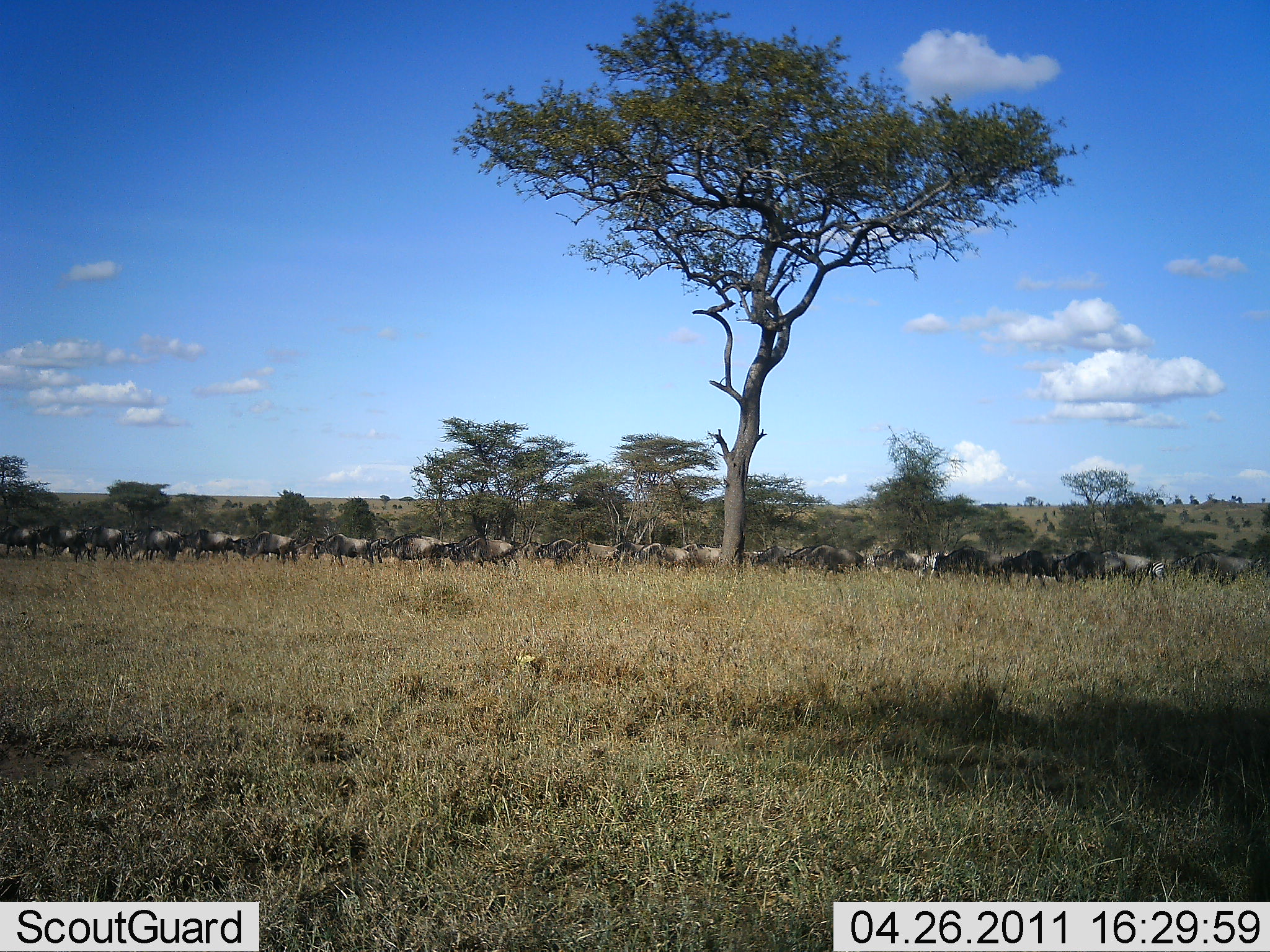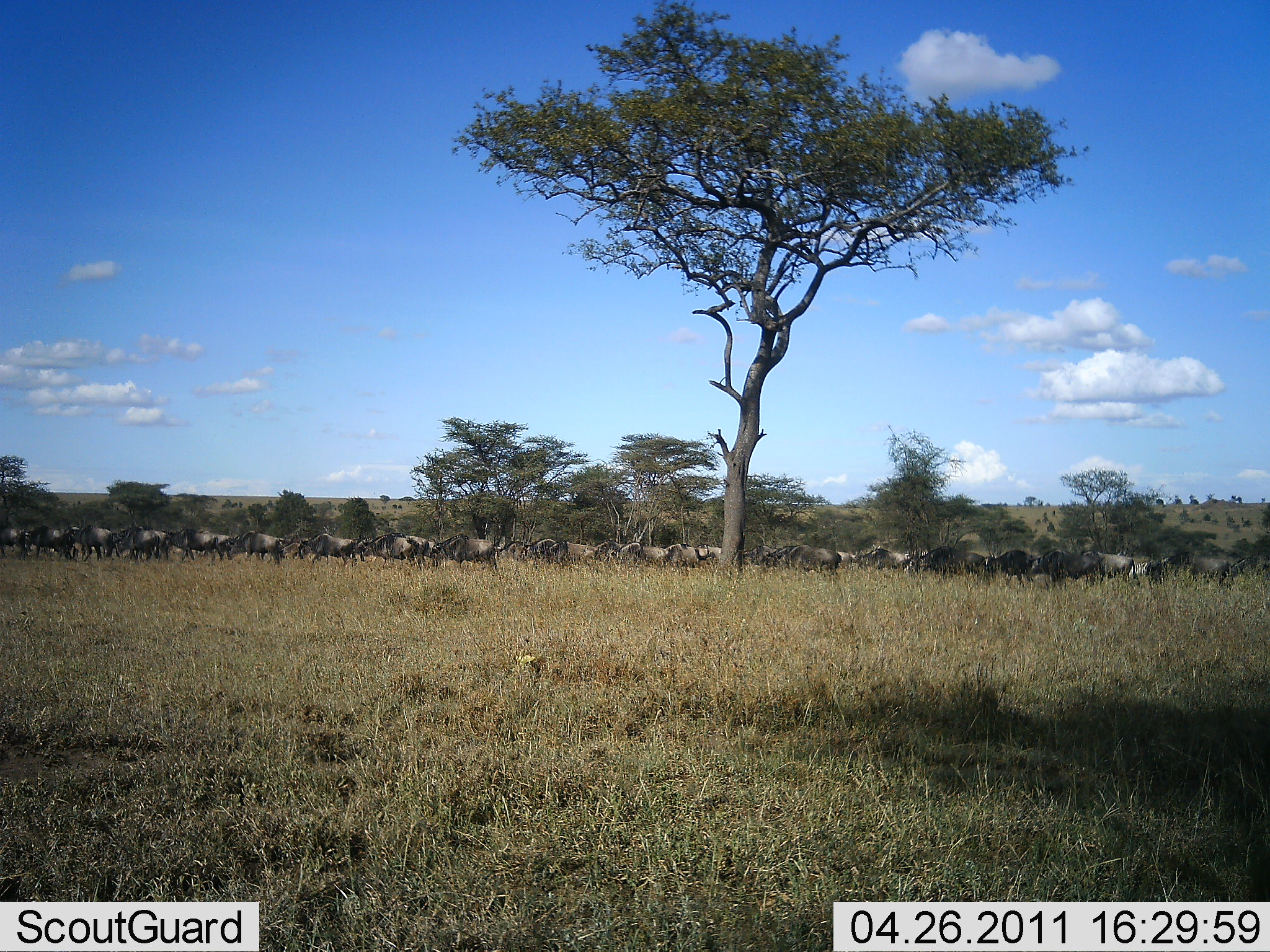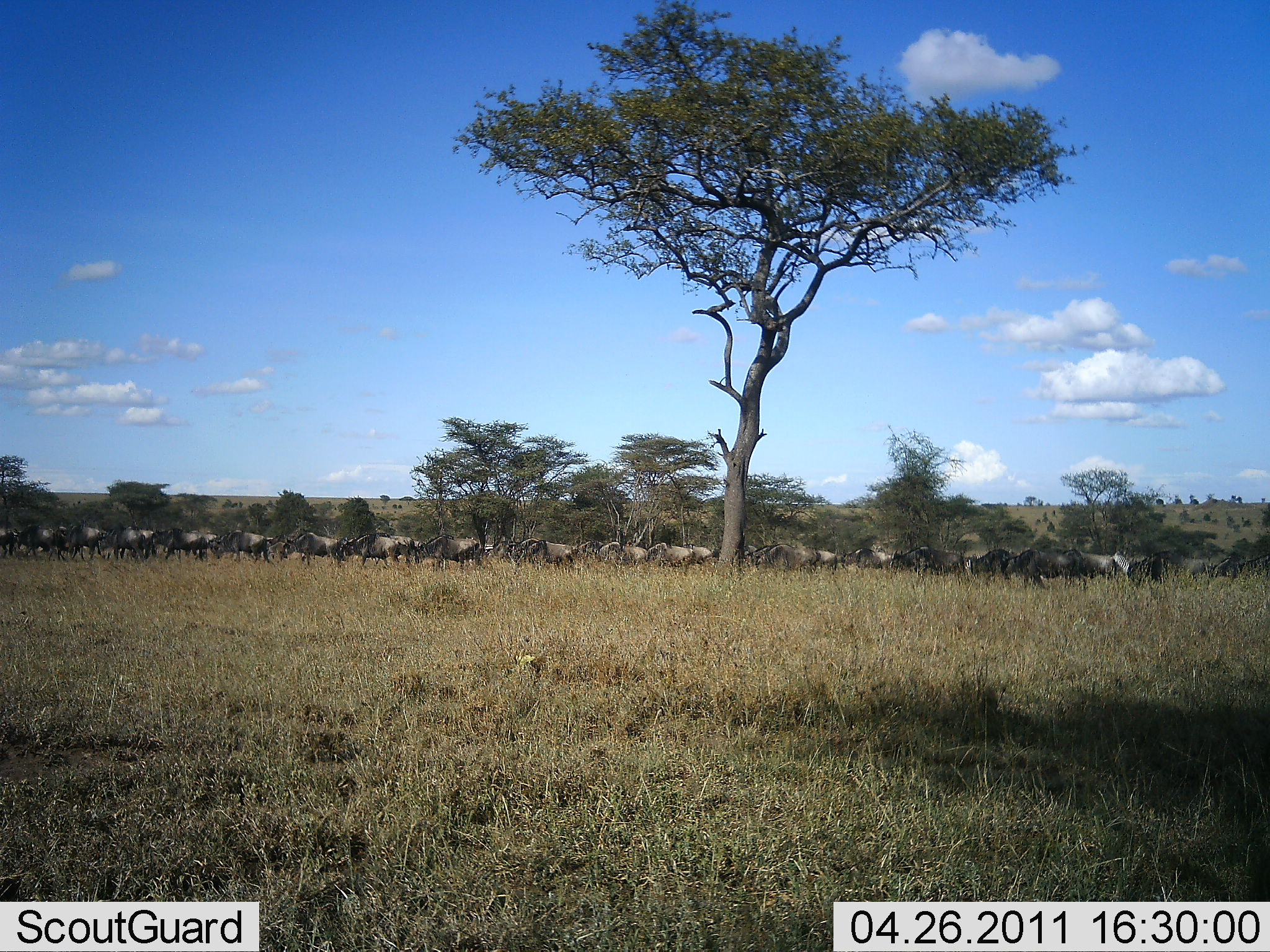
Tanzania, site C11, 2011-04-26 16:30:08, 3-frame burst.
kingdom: Animalia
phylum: Chordata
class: Mammalia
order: Artiodactyla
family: Bovidae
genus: Connochaetes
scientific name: Connochaetes taurinus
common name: blue wildebeest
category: wildebeest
Wildebeest (blue wildebeest) (Connochaetes taurinus), count 11-50. Behavior (volunteer vote fractions): standing 10%, resting 0%, moving 90%, interacting 0%. Young present (vote fraction): 0%. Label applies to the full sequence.